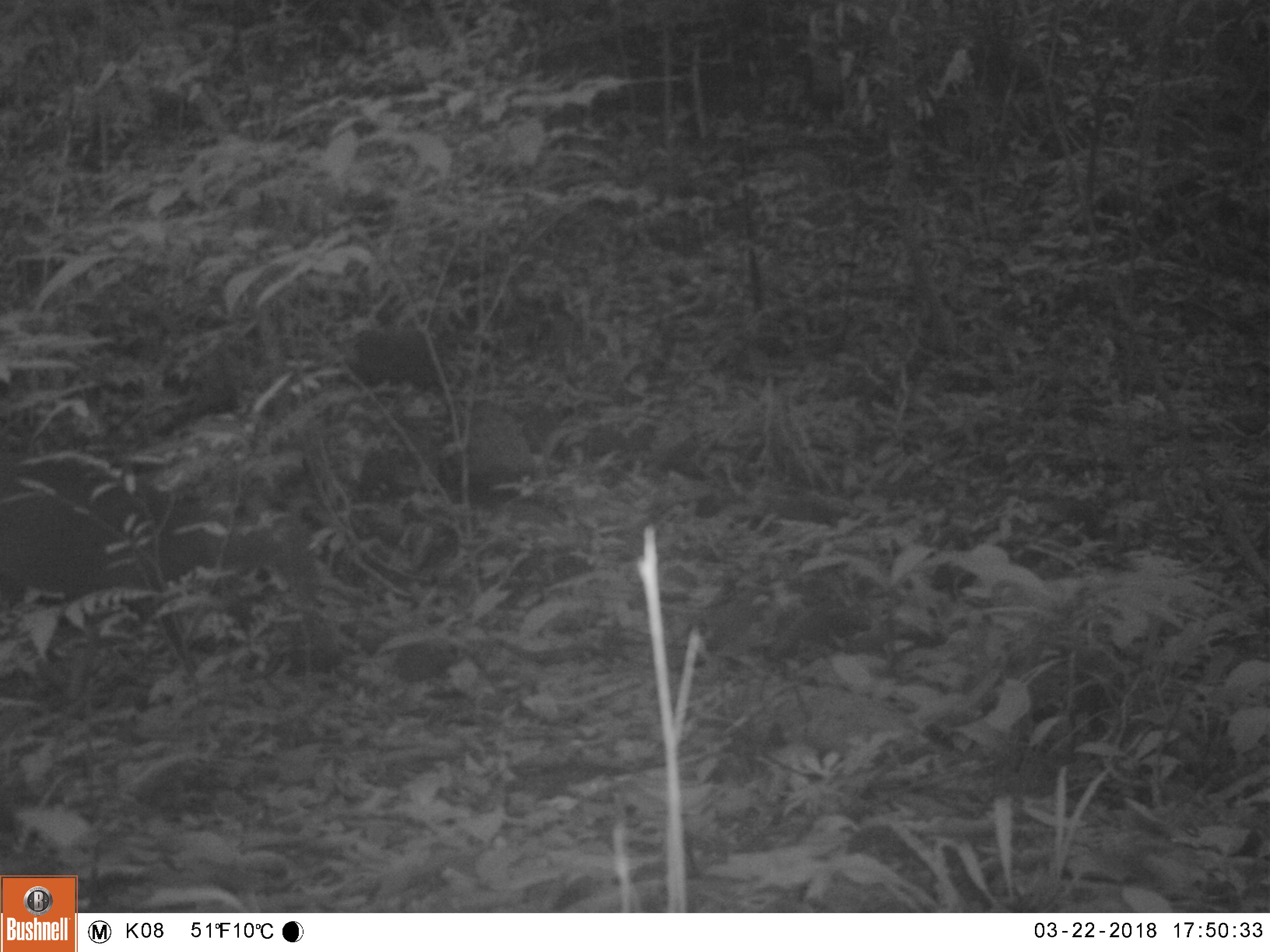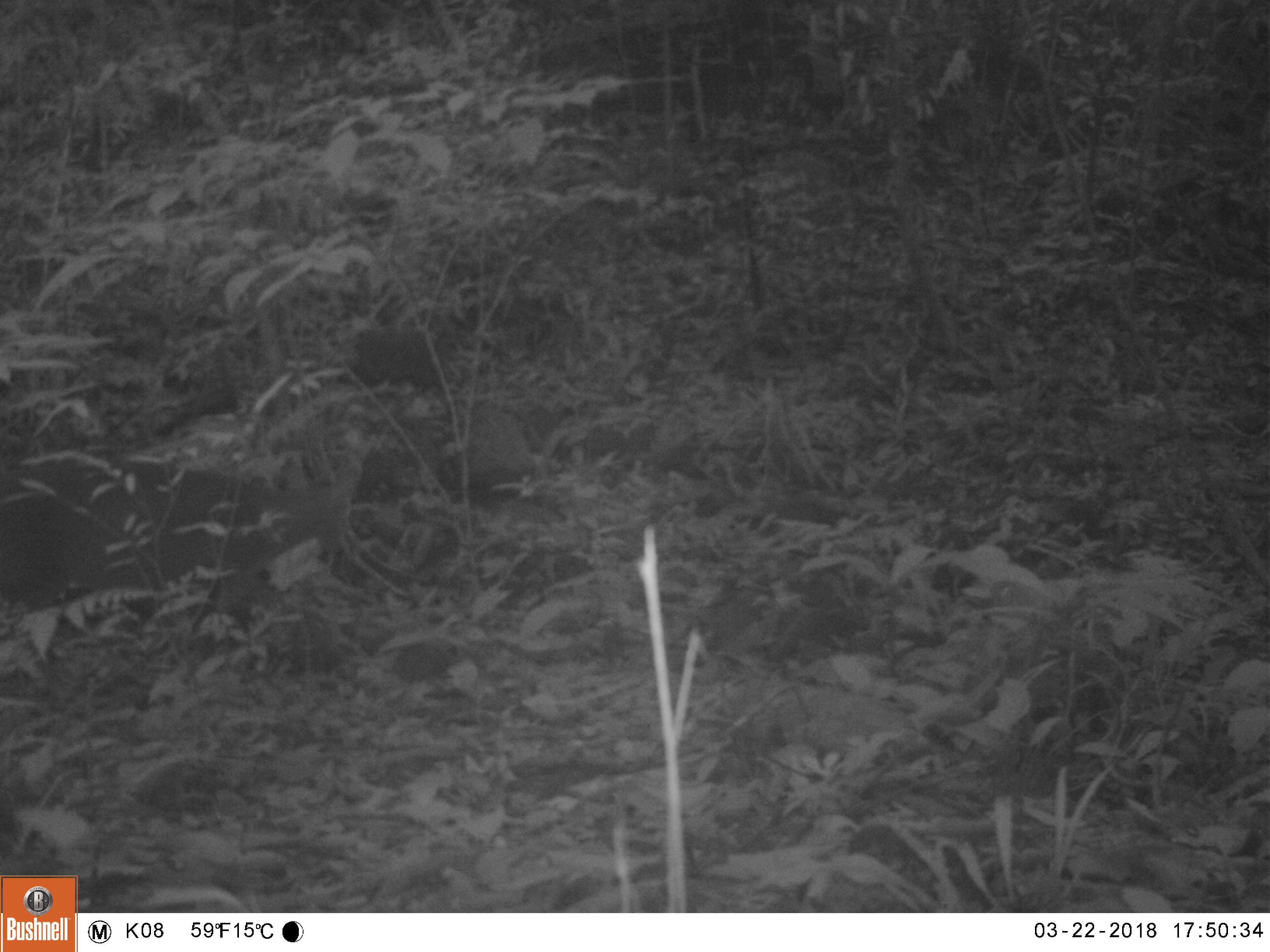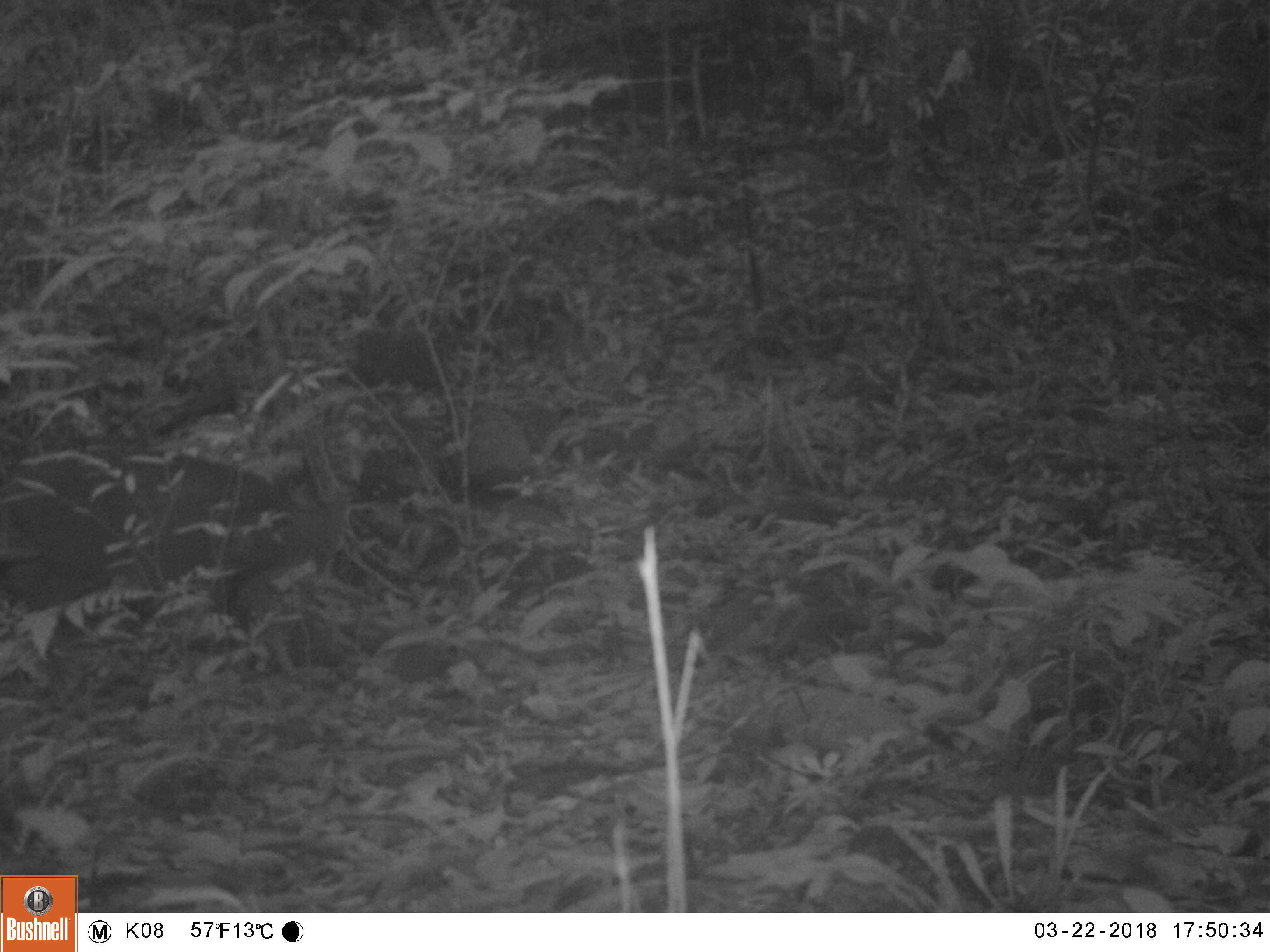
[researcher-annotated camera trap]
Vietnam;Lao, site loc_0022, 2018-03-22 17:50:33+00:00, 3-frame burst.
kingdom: Animalia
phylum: Chordata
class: Mammalia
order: Artiodactyla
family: Cervidae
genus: Muntiacus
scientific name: Muntiacus vuquangensis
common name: large-antlered muntjac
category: large antlered muntjac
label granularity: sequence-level